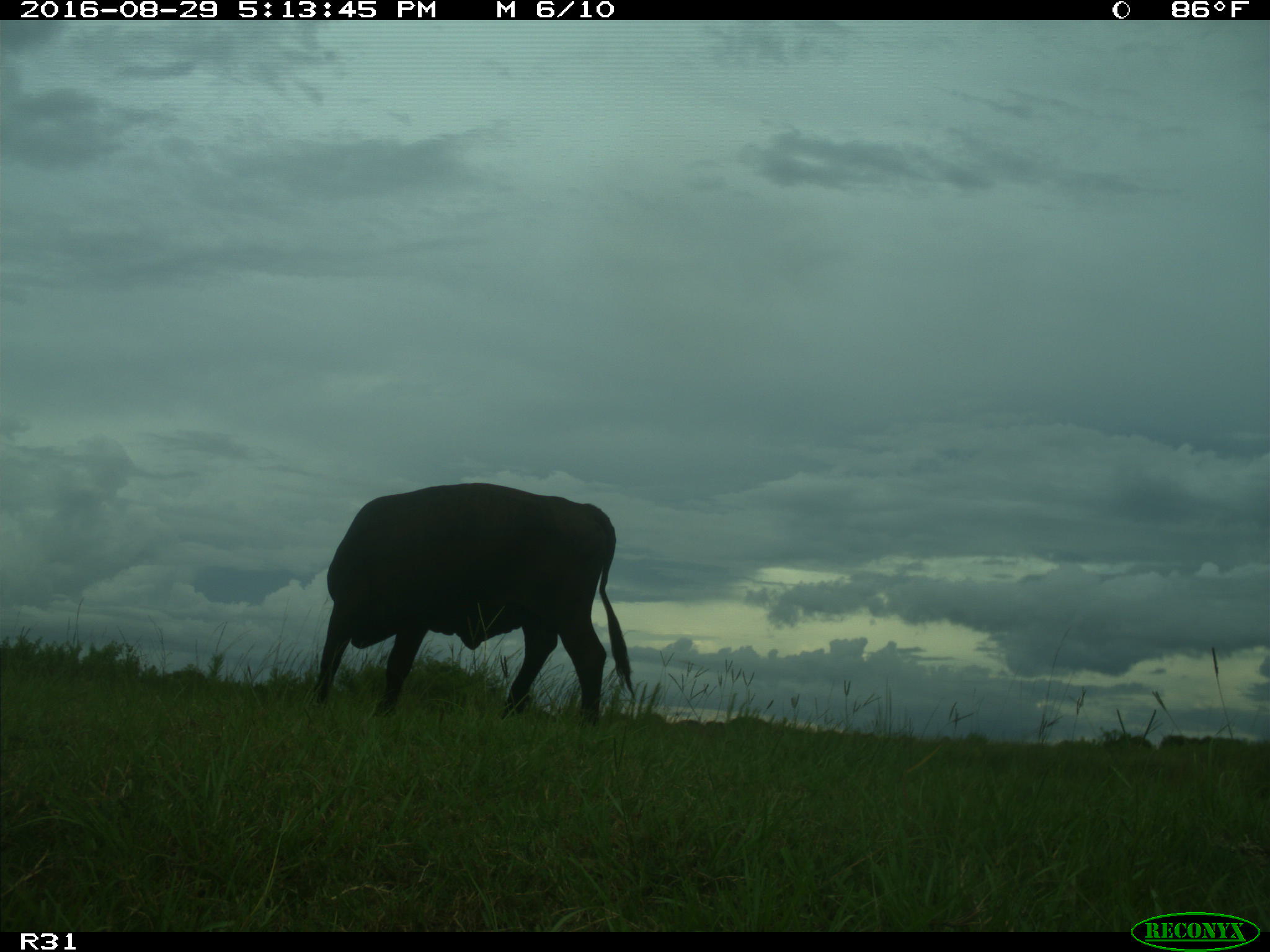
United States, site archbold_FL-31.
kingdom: Animalia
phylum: Chordata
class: Mammalia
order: Artiodactyla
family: Bovidae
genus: Bos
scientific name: Bos taurus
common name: domestic cow